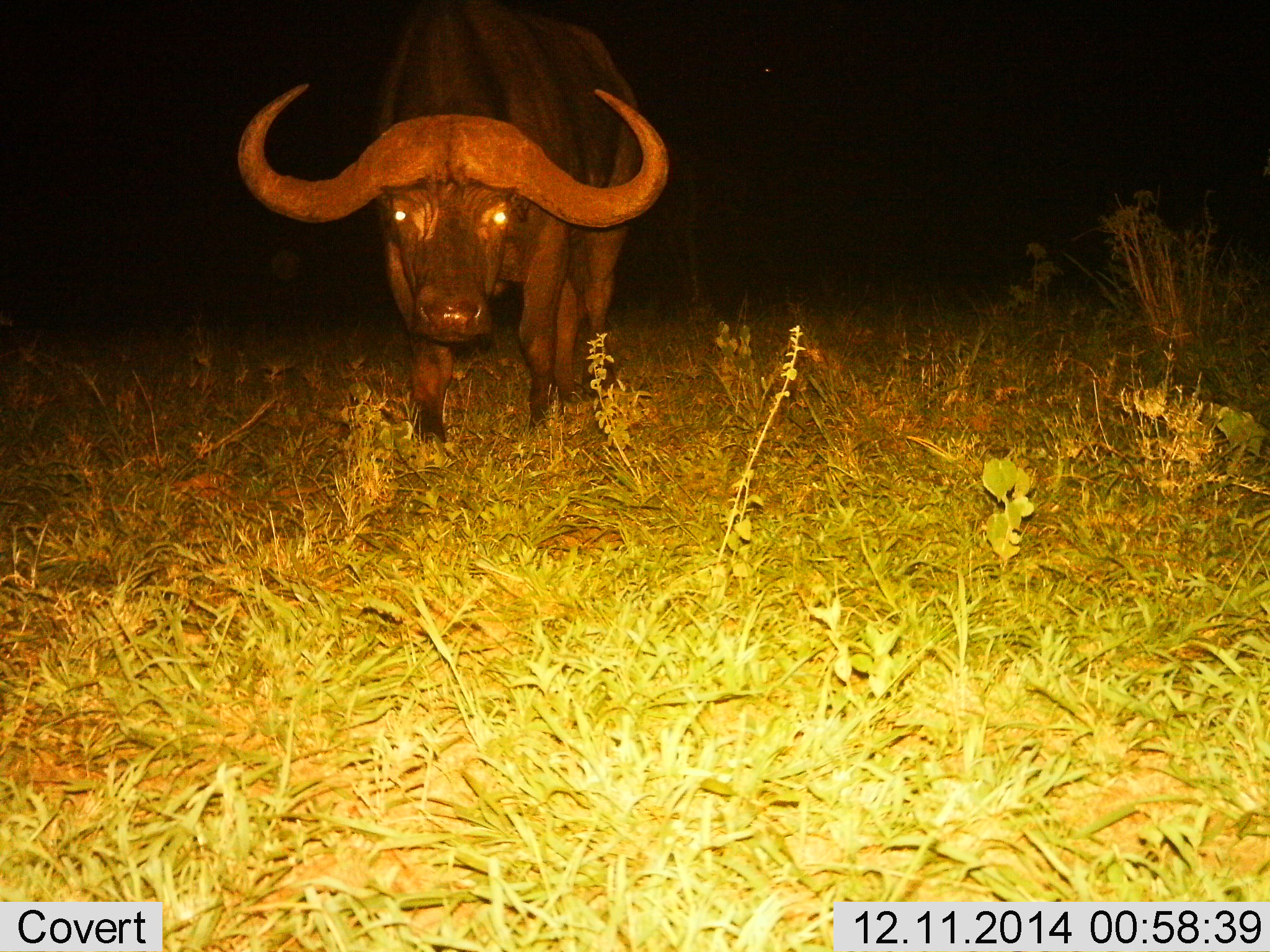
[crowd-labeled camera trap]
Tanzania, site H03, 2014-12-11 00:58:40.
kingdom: Animalia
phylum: Chordata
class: Mammalia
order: Artiodactyla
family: Bovidae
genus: Syncerus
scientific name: Syncerus caffer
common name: cape buffalo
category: buffalo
Buffalo (cape buffalo) (Syncerus caffer), count 1. Behavior (volunteer vote fractions): standing 70%, resting 0%, moving 30%, interacting 0%. Young present (vote fraction): 0%. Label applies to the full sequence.